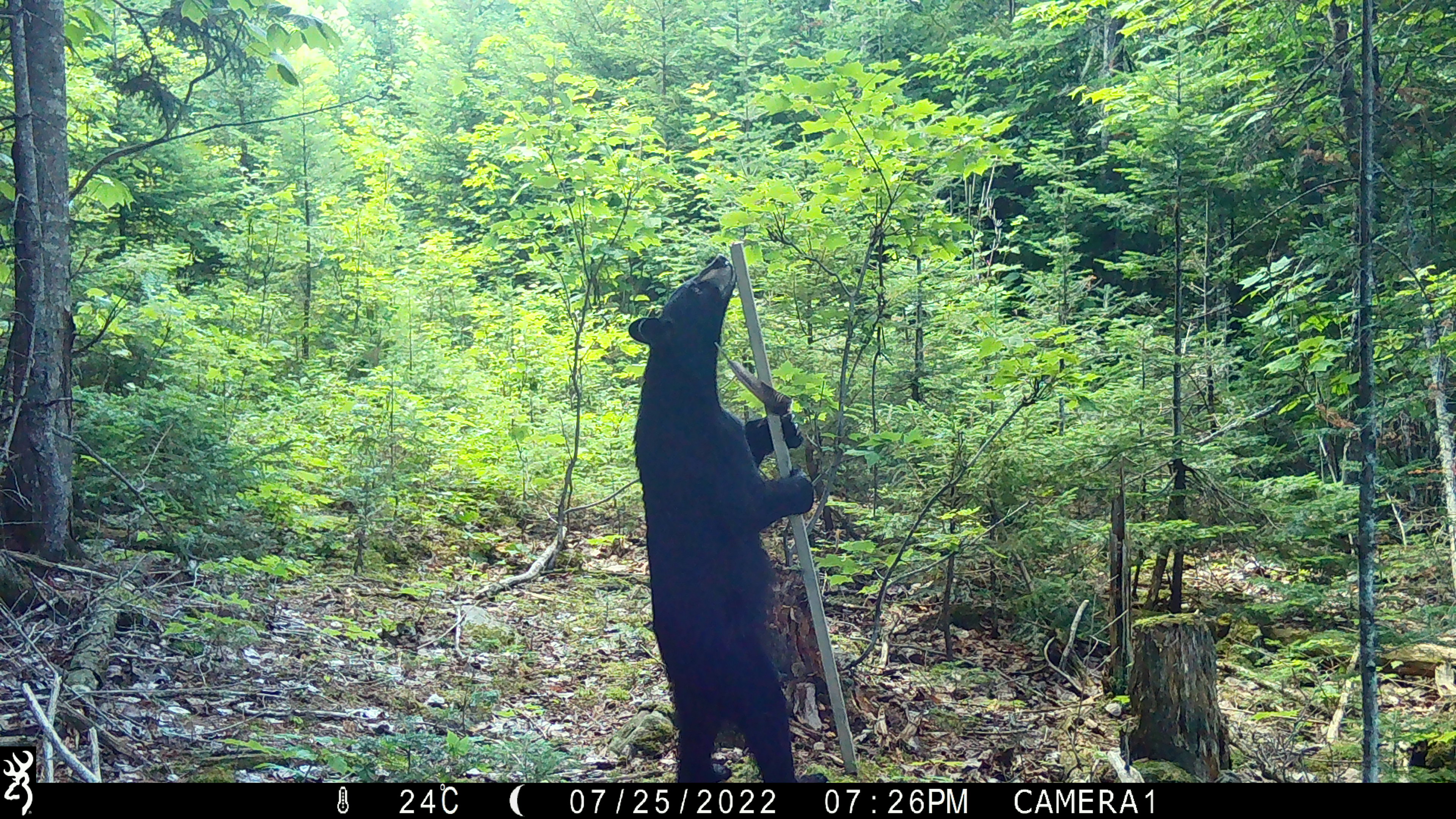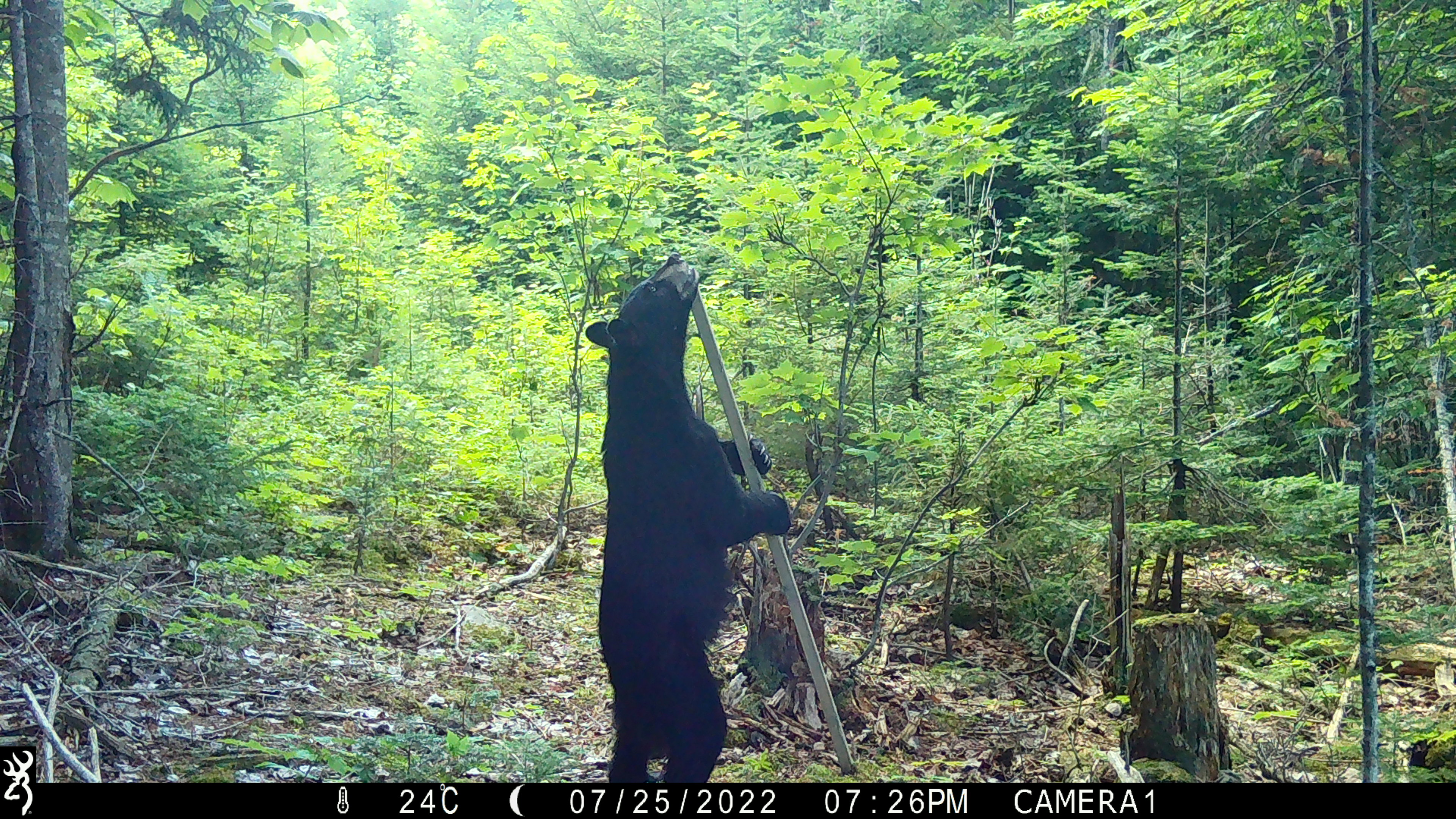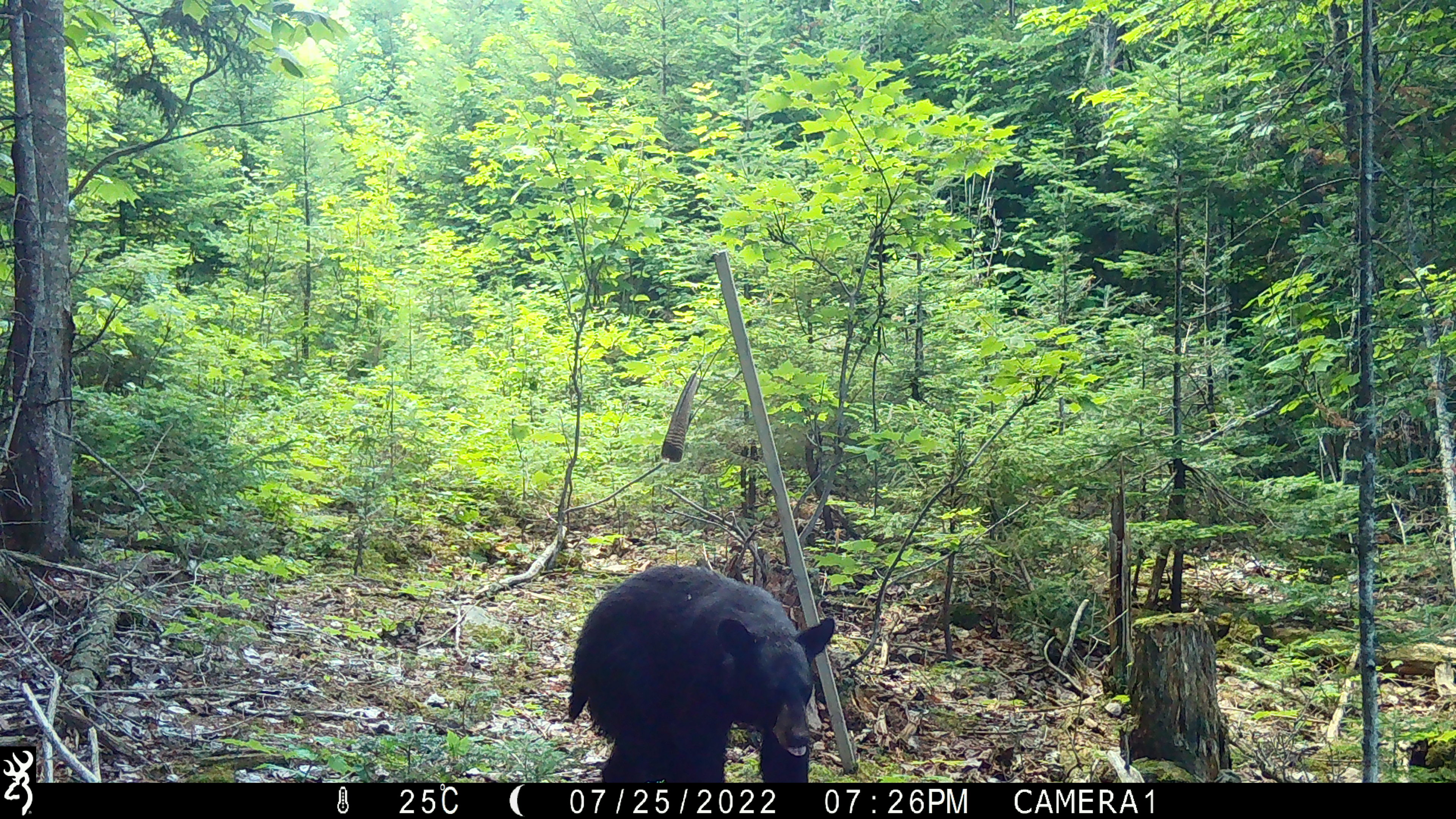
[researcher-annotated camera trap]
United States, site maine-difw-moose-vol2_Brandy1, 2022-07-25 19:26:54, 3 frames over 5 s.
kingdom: Animalia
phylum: Chordata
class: Mammalia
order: Carnivora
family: Ursidae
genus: Ursus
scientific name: Ursus americanus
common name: black bear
Black bear (Ursus americanus).